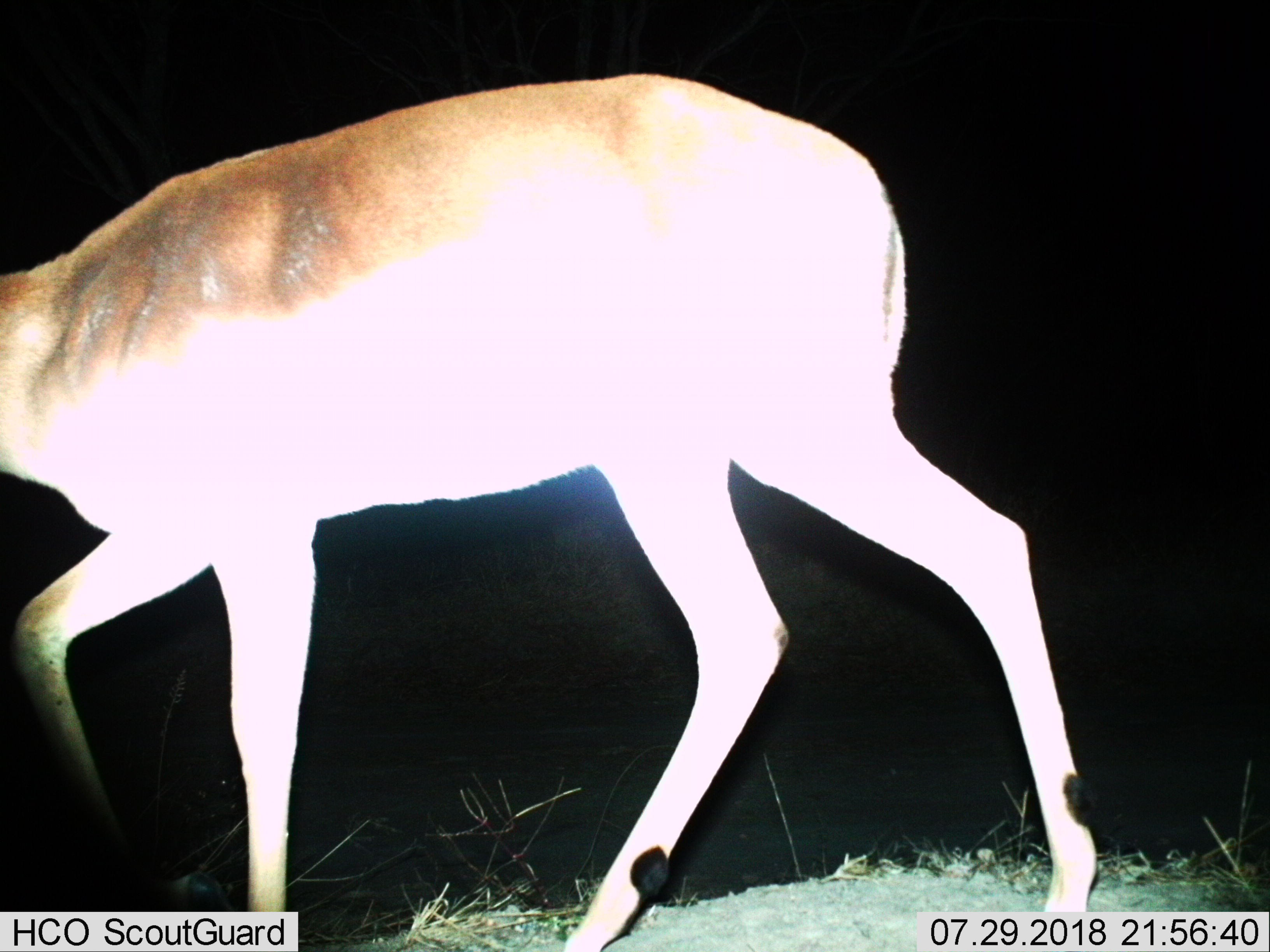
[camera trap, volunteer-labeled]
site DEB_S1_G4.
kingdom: Animalia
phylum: Chordata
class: Mammalia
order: Artiodactyla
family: Bovidae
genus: Aepyceros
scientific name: Aepyceros melampus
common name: impala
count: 1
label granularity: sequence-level